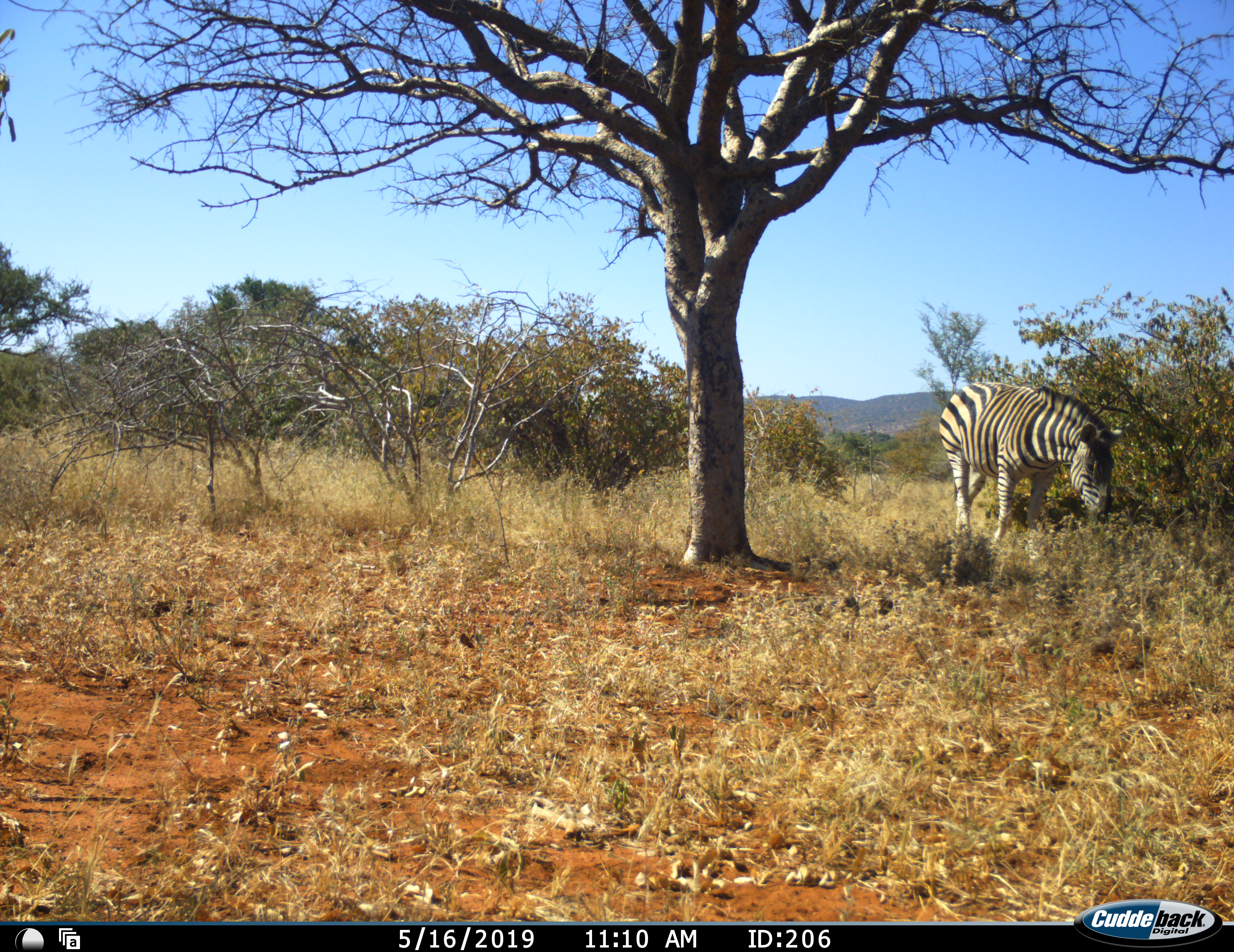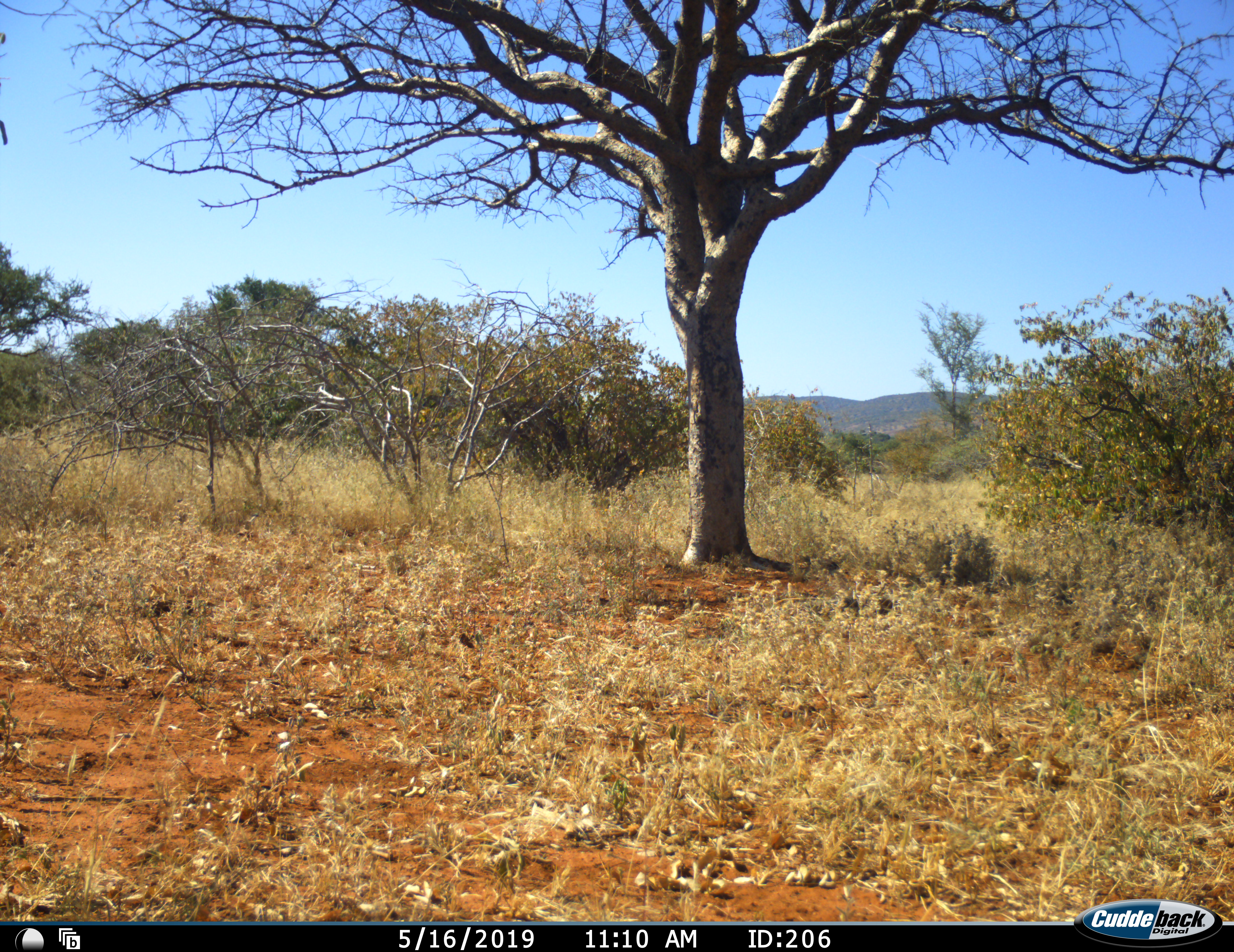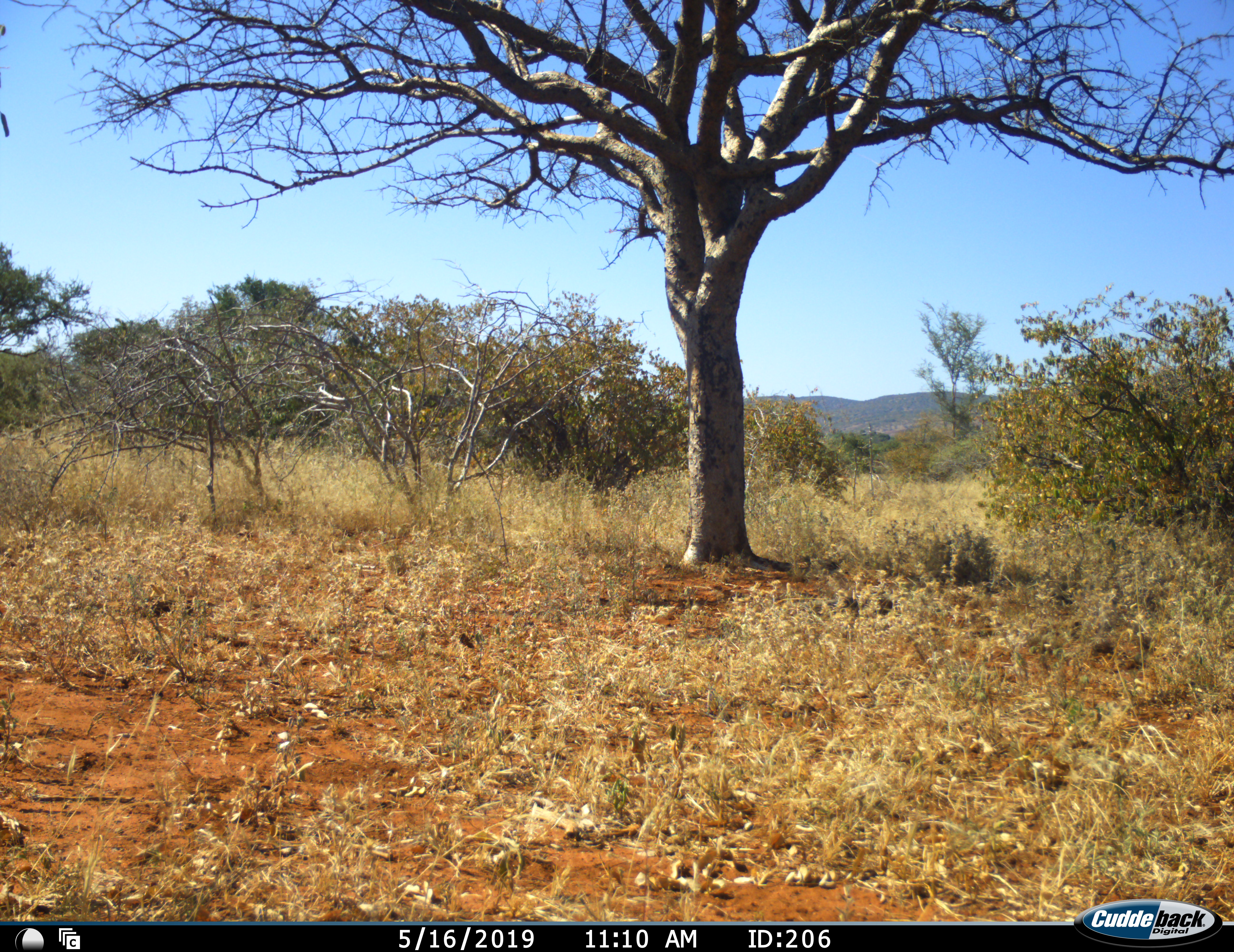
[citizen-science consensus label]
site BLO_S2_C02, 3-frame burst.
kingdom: Animalia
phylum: Chordata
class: Mammalia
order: Perissodactyla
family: Equidae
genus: Equus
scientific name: Equus quagga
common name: plains zebra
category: zebraplains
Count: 1.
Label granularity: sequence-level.